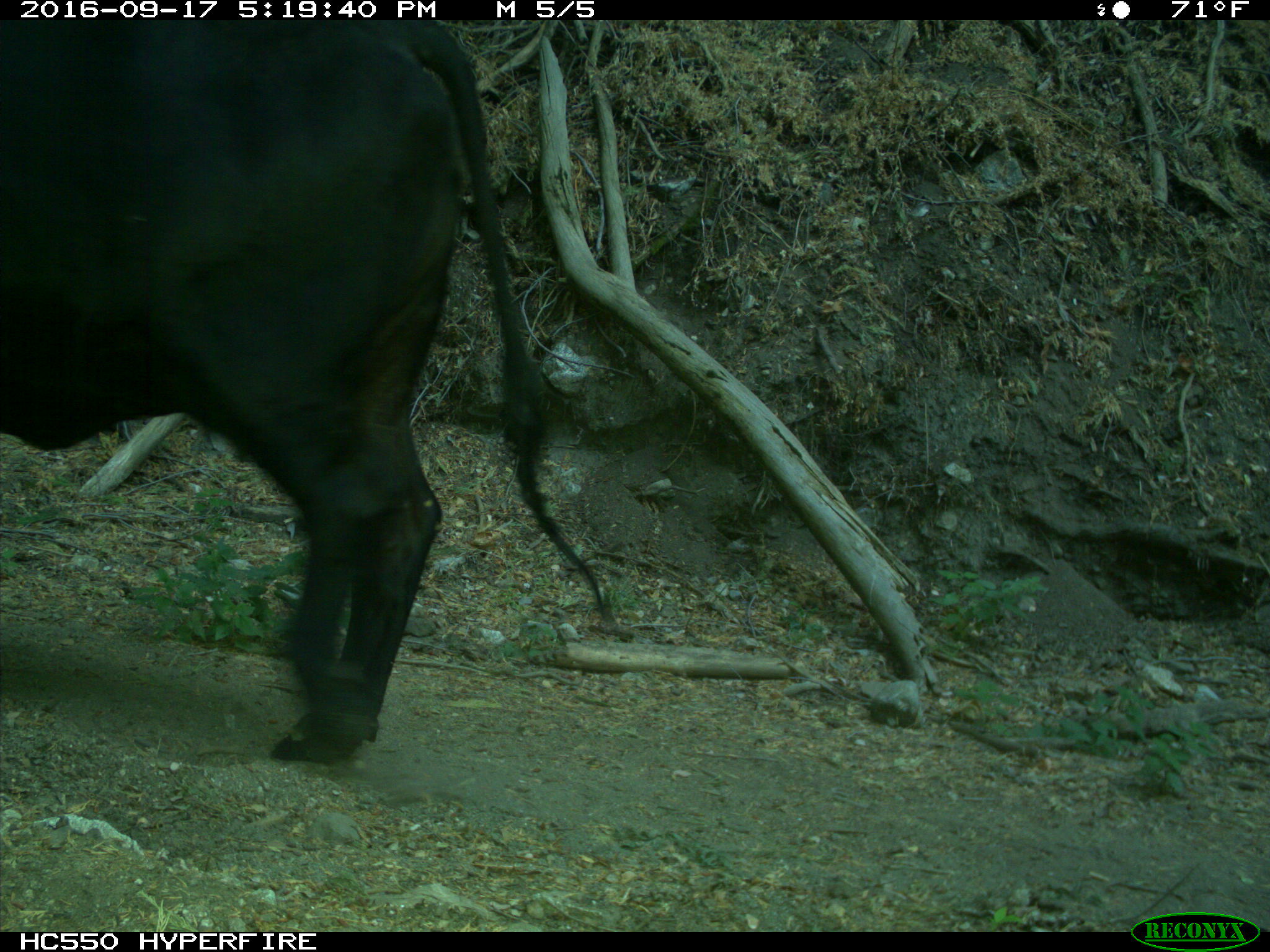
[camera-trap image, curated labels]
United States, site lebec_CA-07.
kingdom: Animalia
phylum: Chordata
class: Mammalia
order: Artiodactyla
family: Bovidae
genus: Bos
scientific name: Bos taurus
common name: domestic cow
Bos taurus (domestic cow).